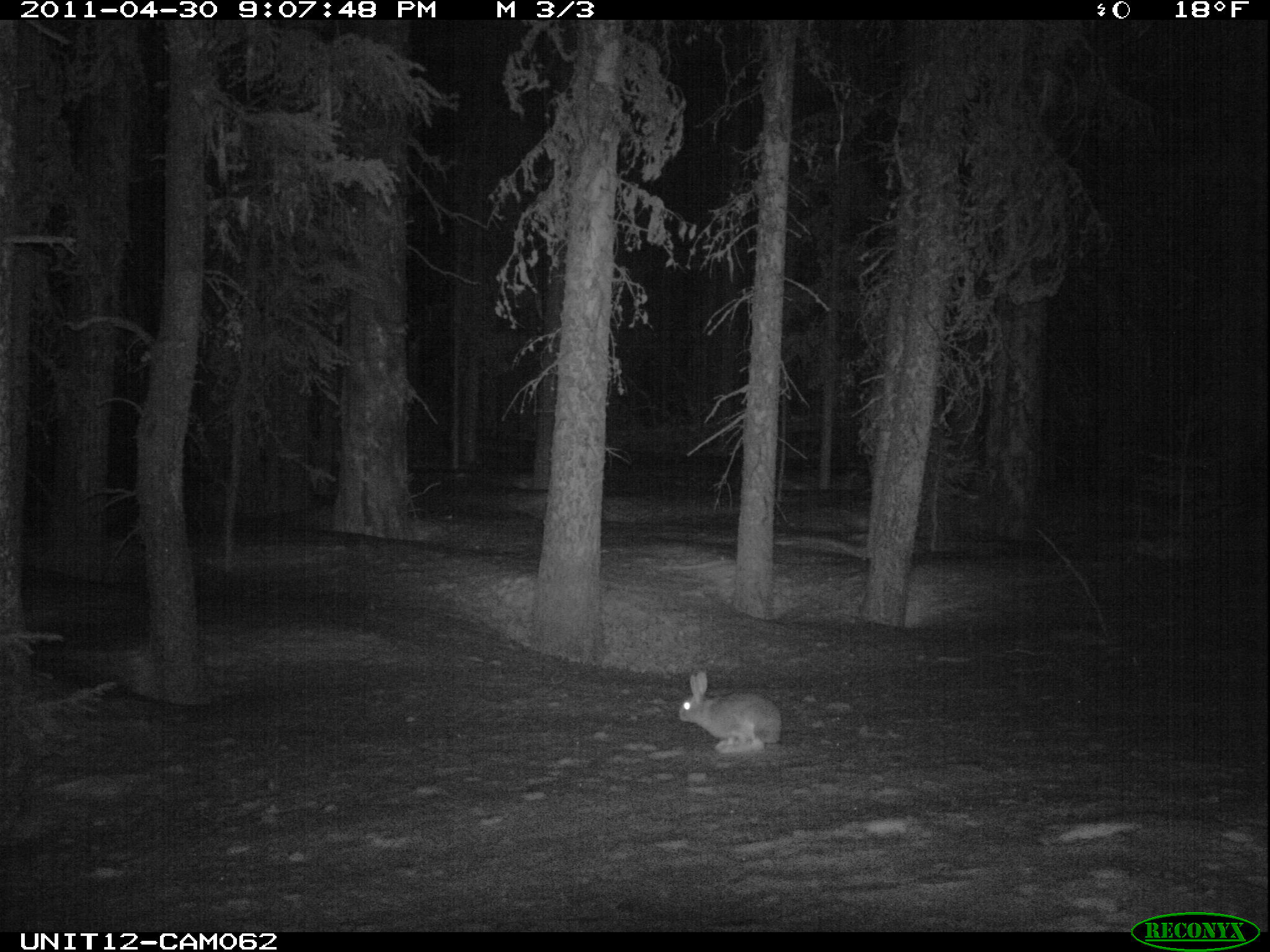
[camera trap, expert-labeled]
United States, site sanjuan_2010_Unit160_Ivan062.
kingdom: Animalia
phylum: Chordata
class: Mammalia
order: Lagomorpha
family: Leporidae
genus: Lepus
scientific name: Lepus americanus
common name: snowshoe hare